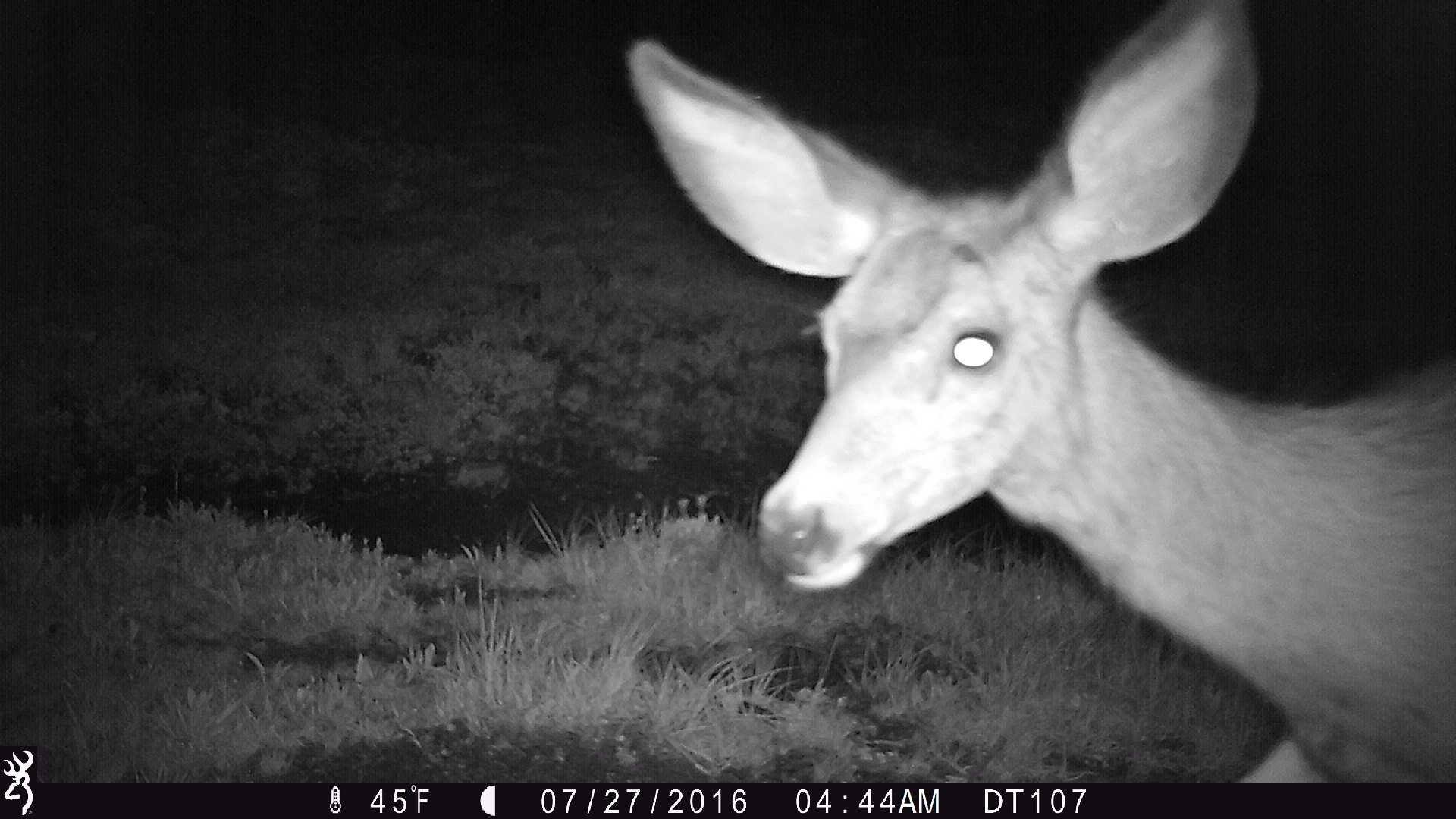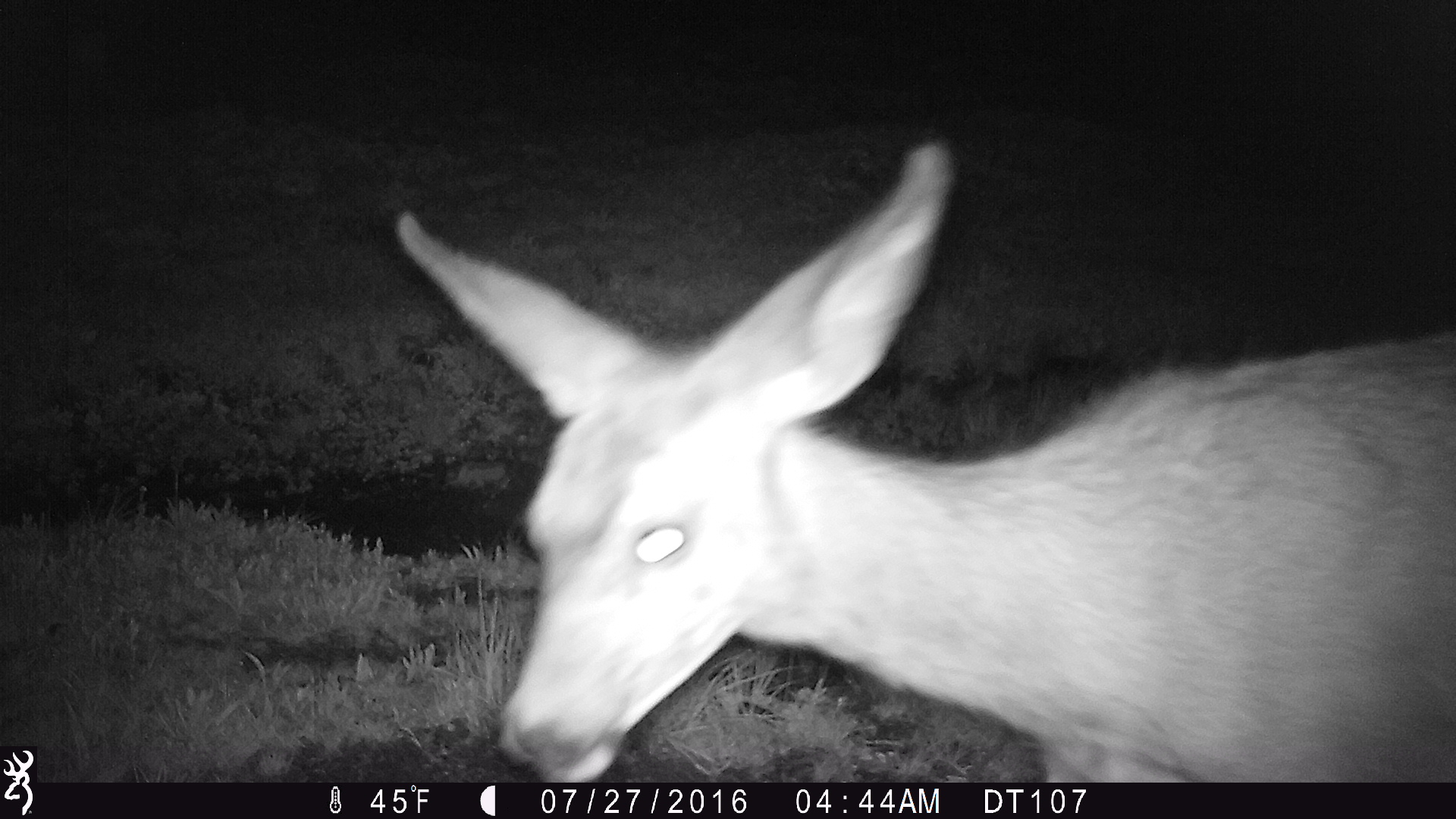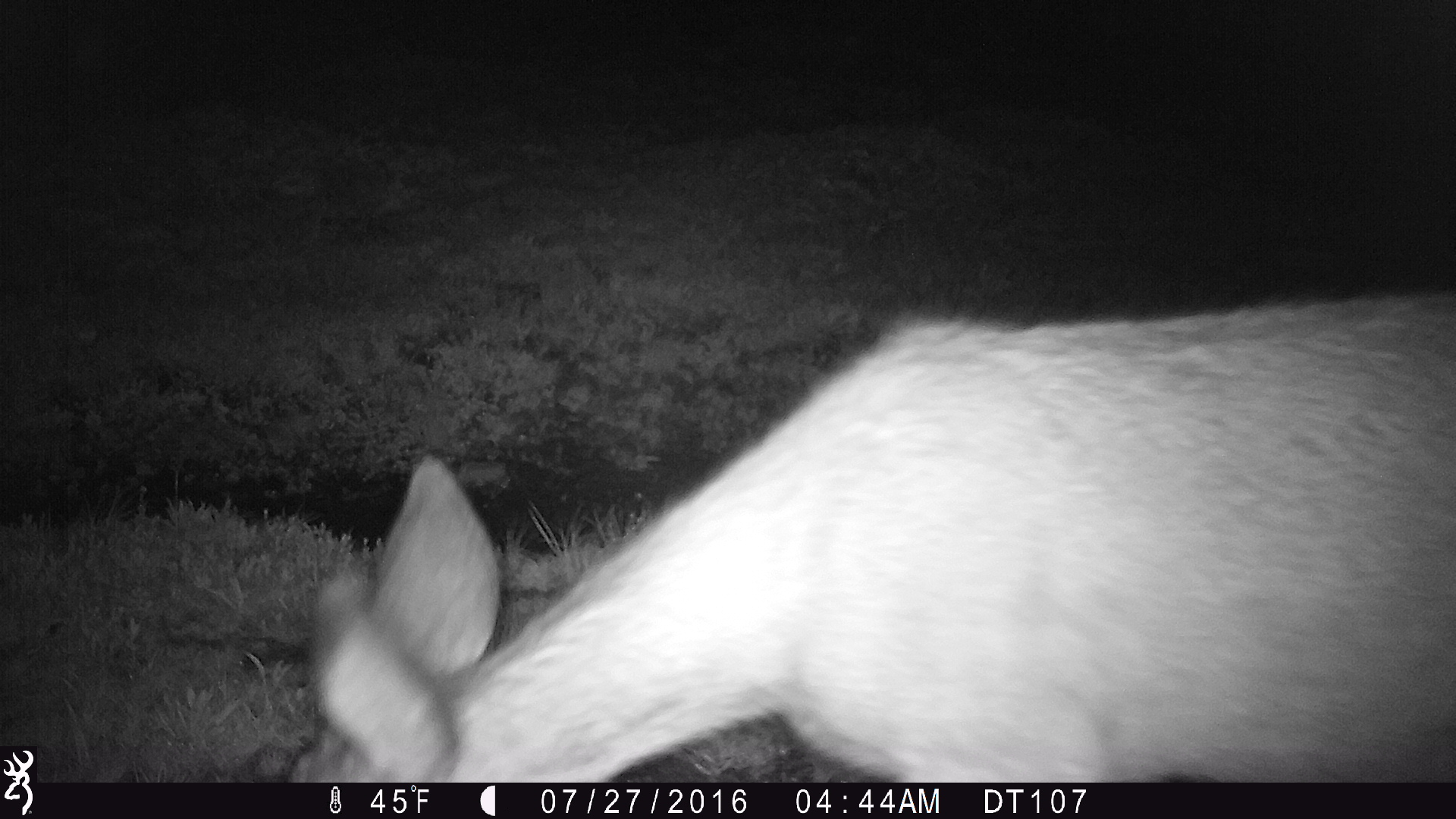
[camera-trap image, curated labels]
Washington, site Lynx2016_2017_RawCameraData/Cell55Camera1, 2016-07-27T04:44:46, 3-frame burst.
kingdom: Animalia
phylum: Chordata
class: Mammalia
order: Artiodactyla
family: Cervidae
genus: Odocoileus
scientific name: Odocoileus hemionus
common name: mule deer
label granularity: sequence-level